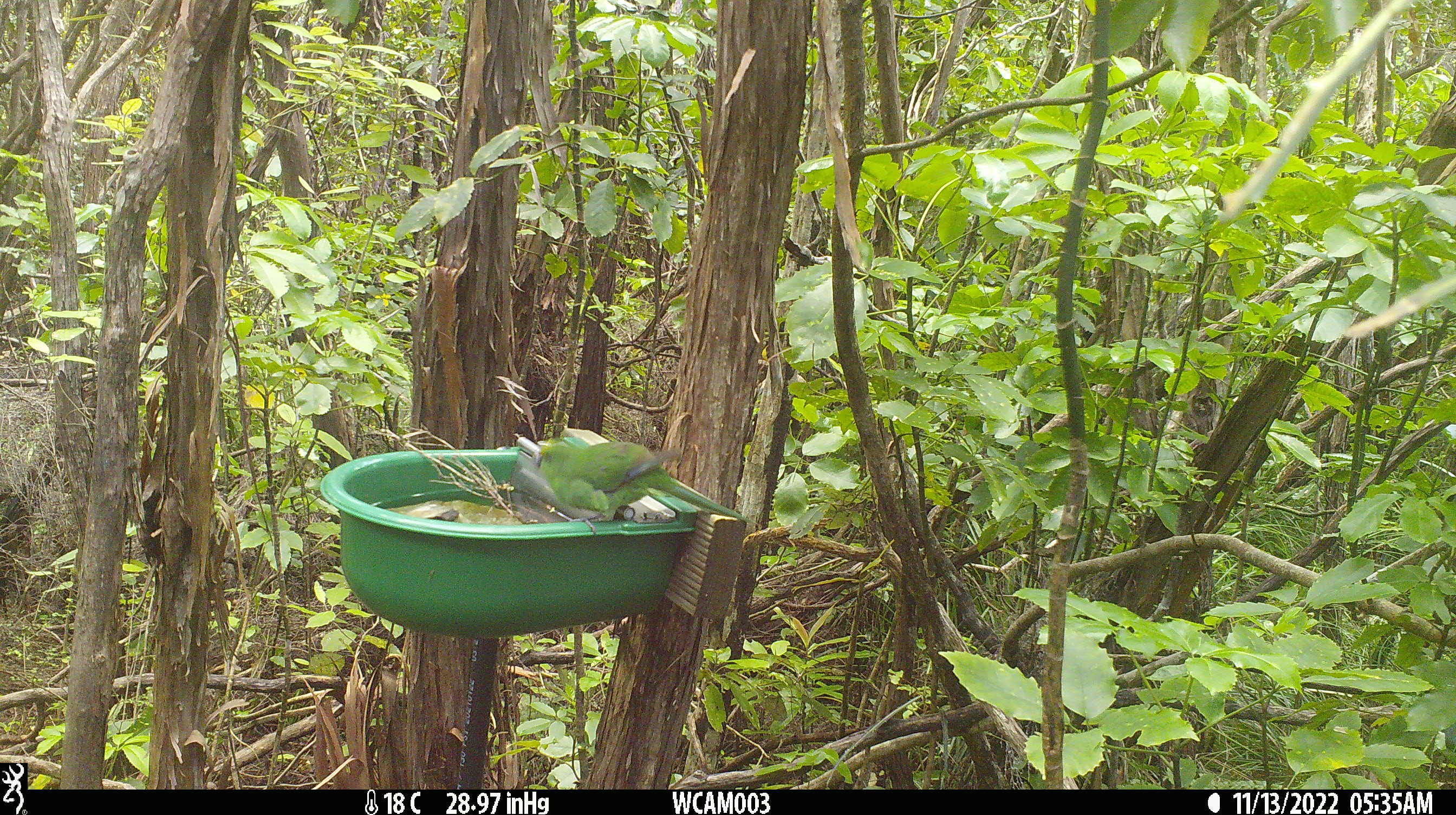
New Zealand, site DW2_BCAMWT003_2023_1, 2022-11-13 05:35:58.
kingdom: Animalia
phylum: Chordata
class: Aves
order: Psittaciformes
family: Psittaculidae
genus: Cyanoramphus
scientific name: Cyanoramphus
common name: parakeet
Parakeet (Cyanoramphus).